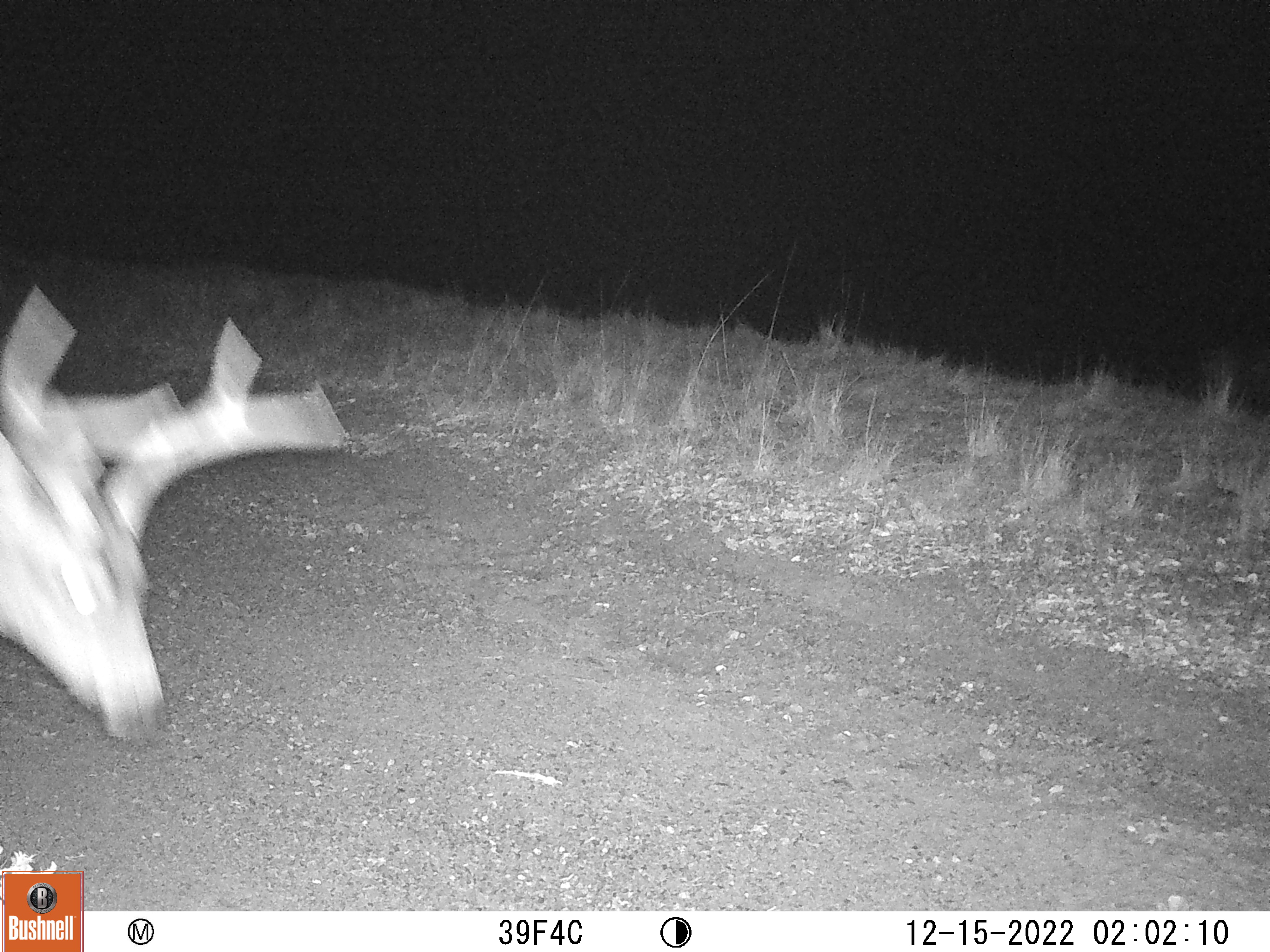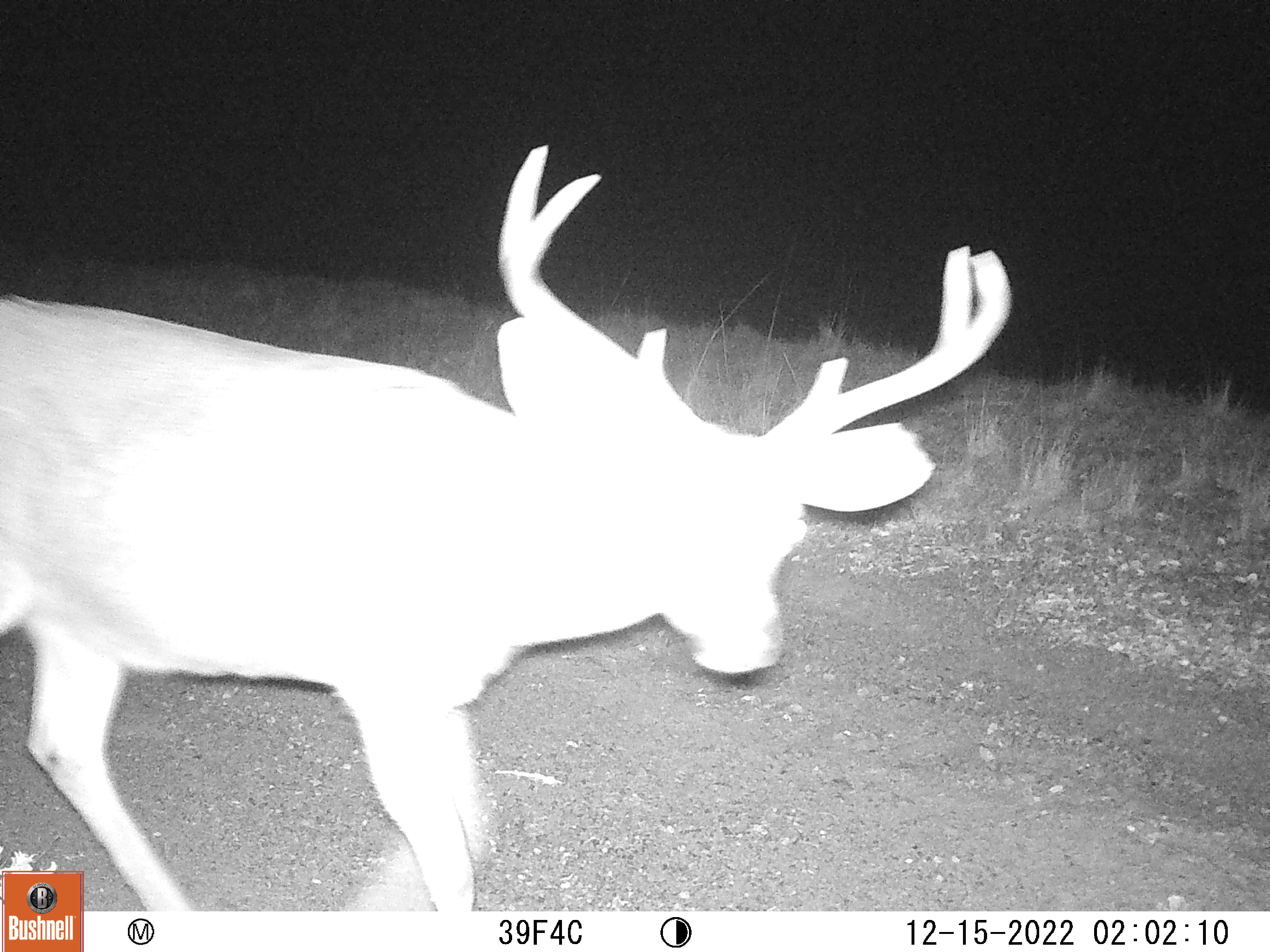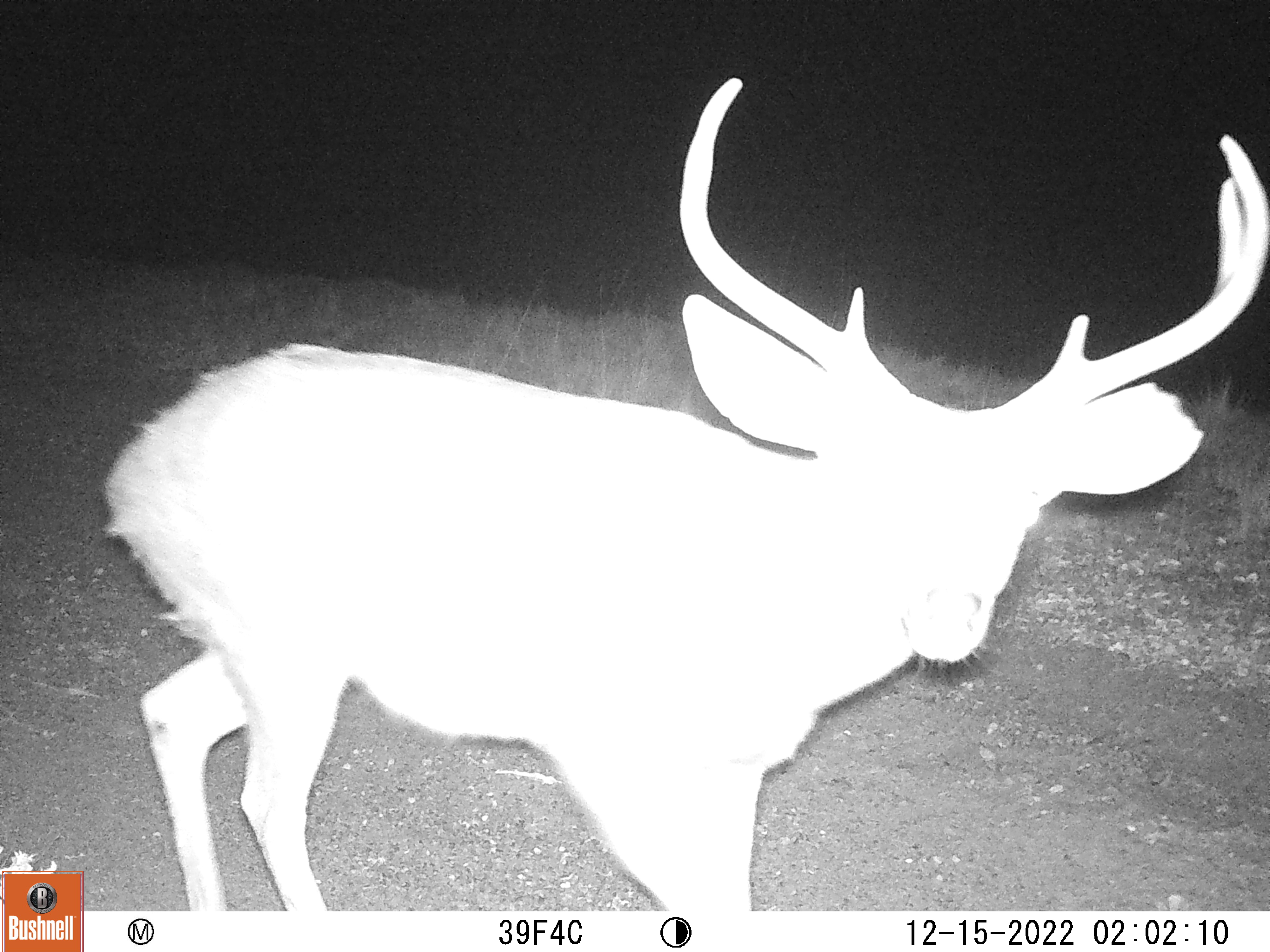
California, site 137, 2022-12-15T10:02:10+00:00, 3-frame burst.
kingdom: Animalia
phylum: Chordata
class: Mammalia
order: Artiodactyla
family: Cervidae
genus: Odocoileus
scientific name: Odocoileus hemionus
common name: mule deer